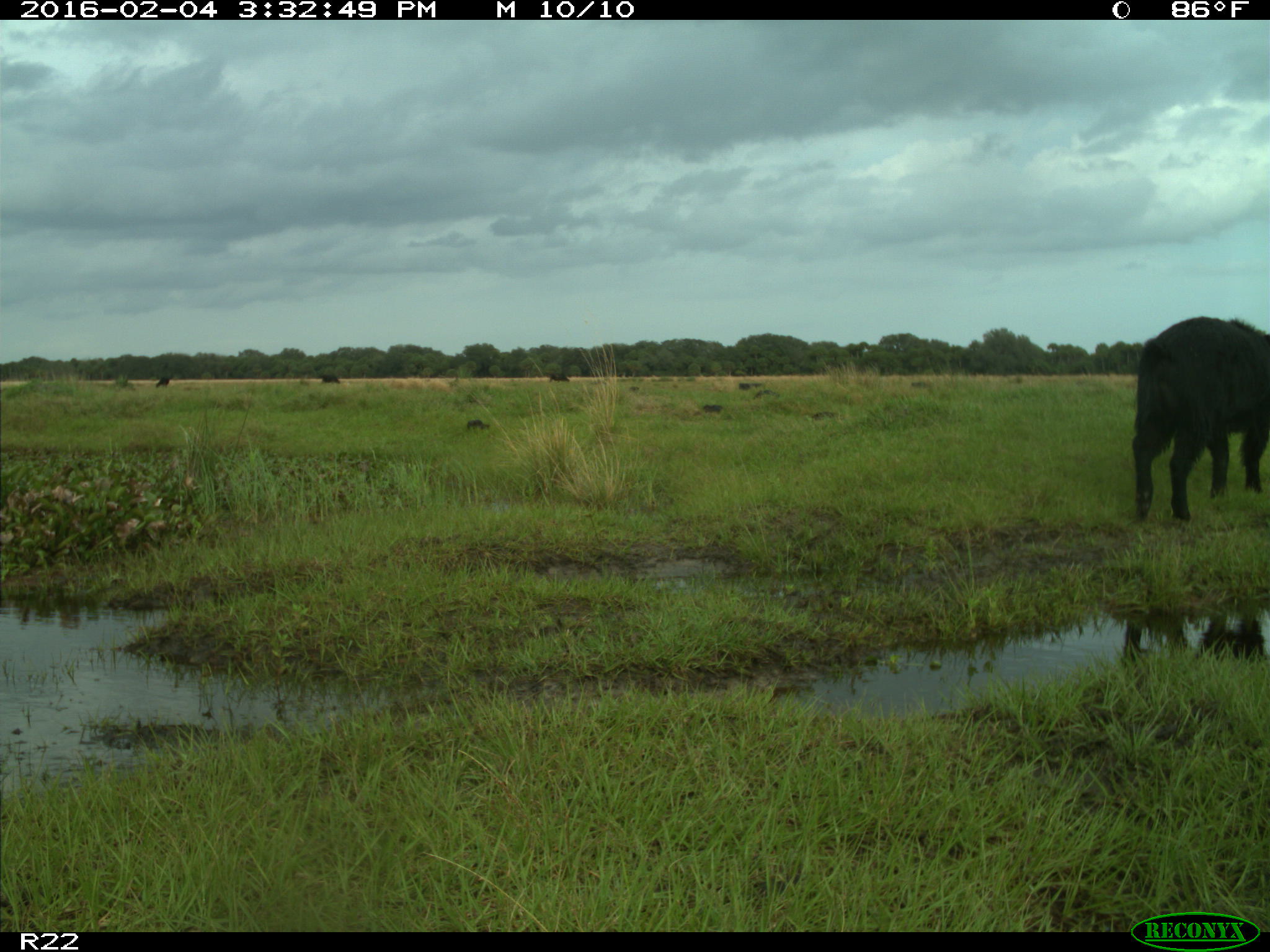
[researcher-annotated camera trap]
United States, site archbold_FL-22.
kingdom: Animalia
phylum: Chordata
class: Mammalia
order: Artiodactyla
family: Suidae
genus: Sus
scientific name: Sus scrofa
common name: wild boar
Sus scrofa (wild boar).